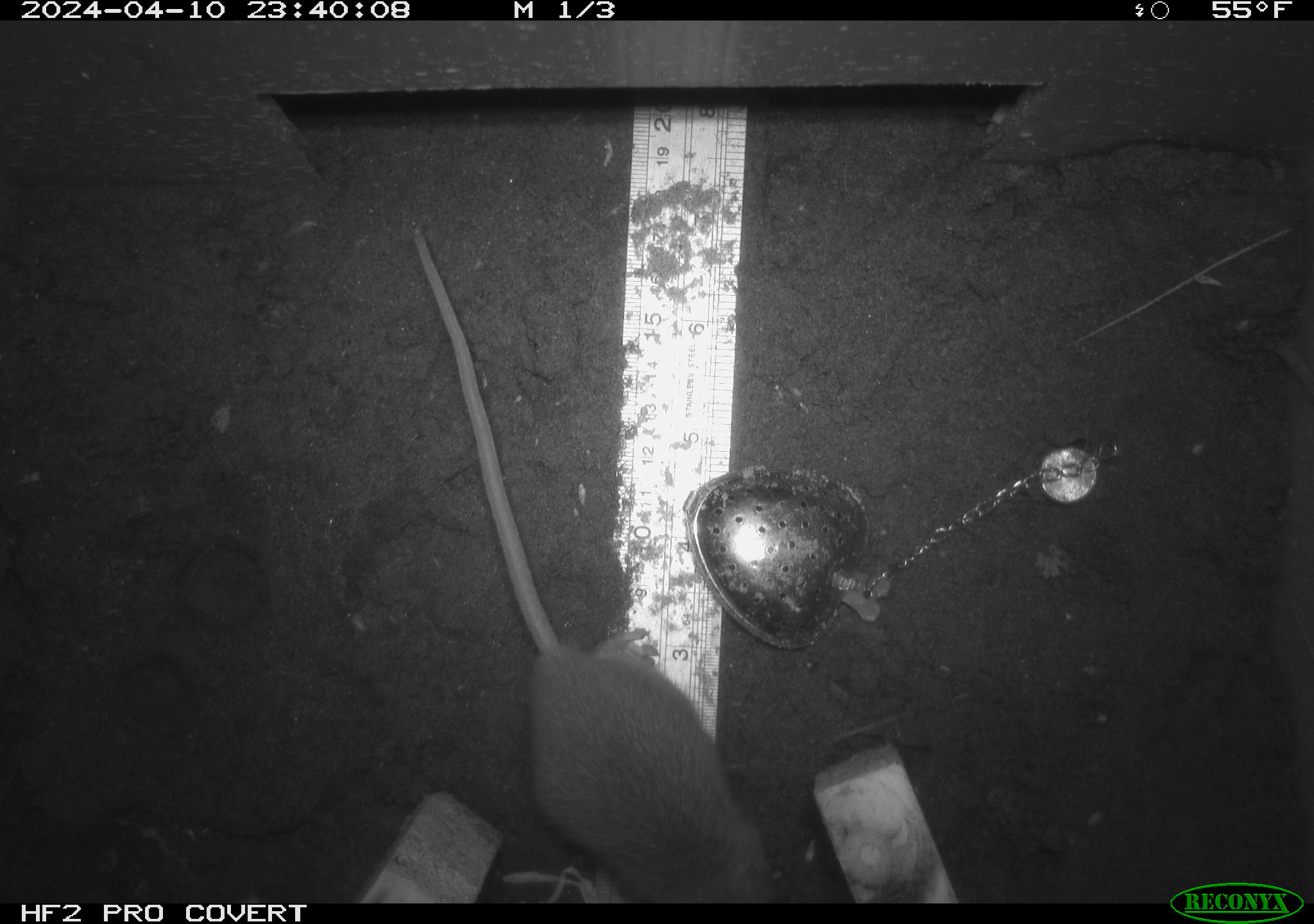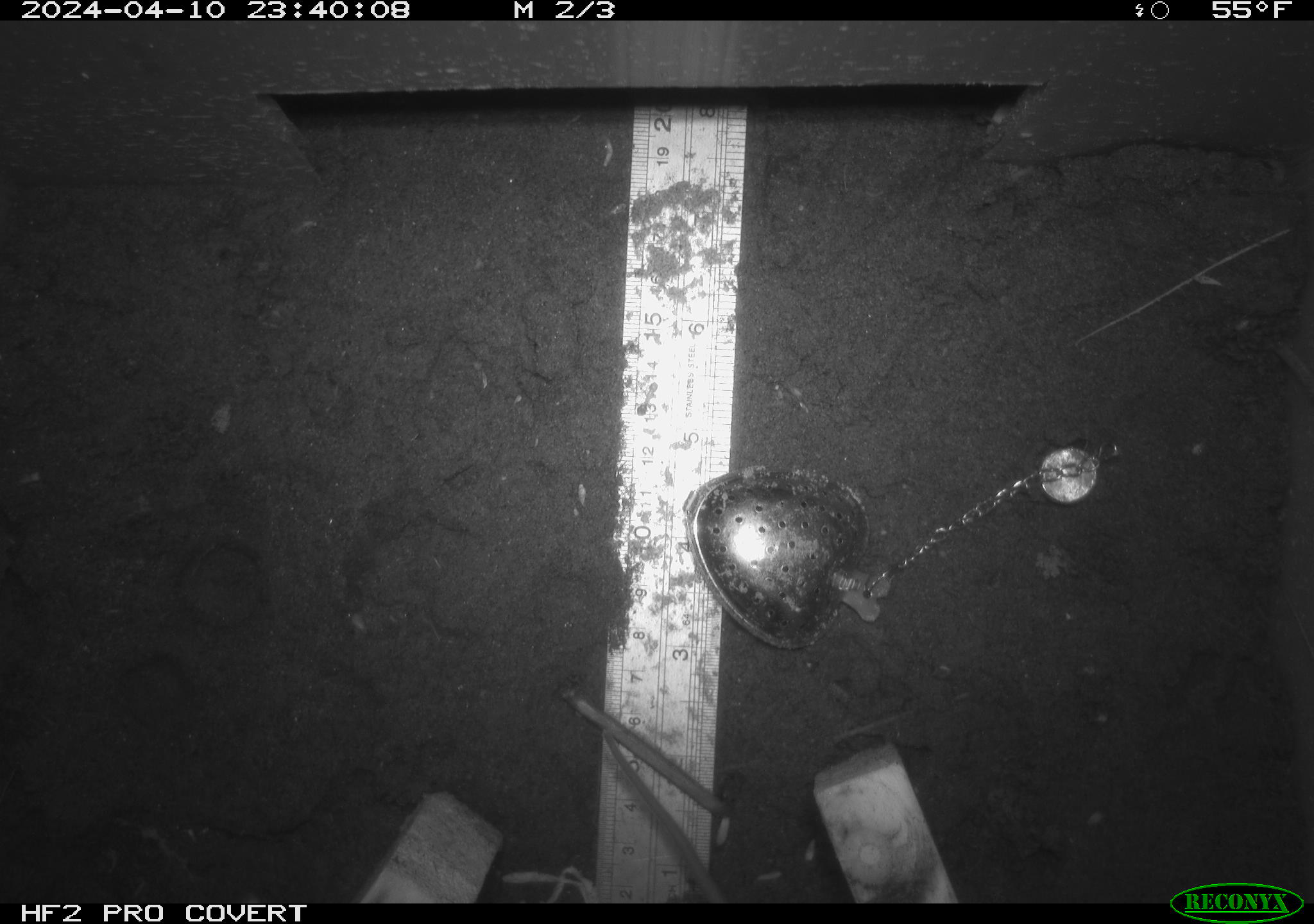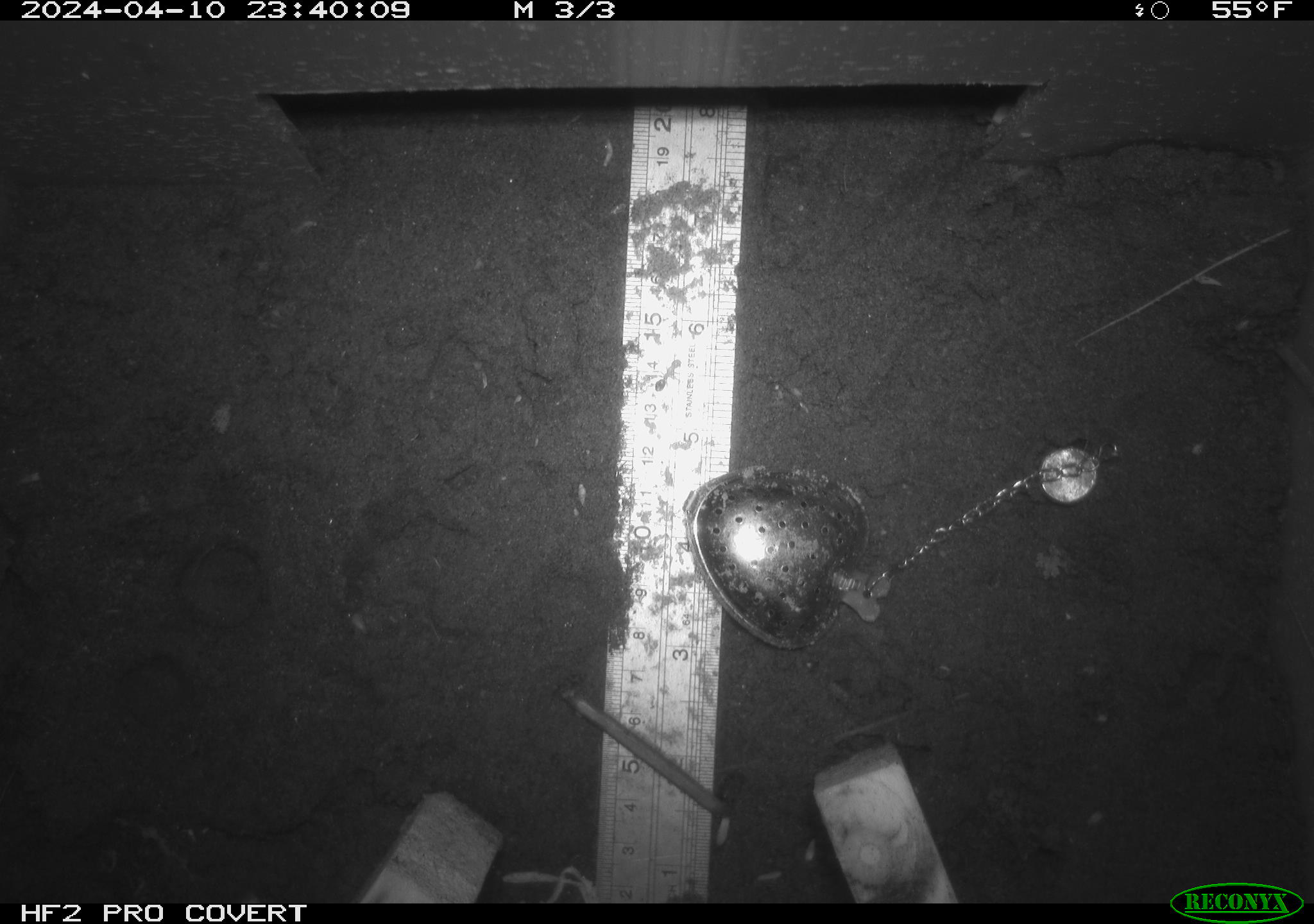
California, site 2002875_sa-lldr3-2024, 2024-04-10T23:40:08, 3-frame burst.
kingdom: Animalia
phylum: Chordata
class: Mammalia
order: Rodentia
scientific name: Rodentia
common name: rodent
Rodent (Rodentia).